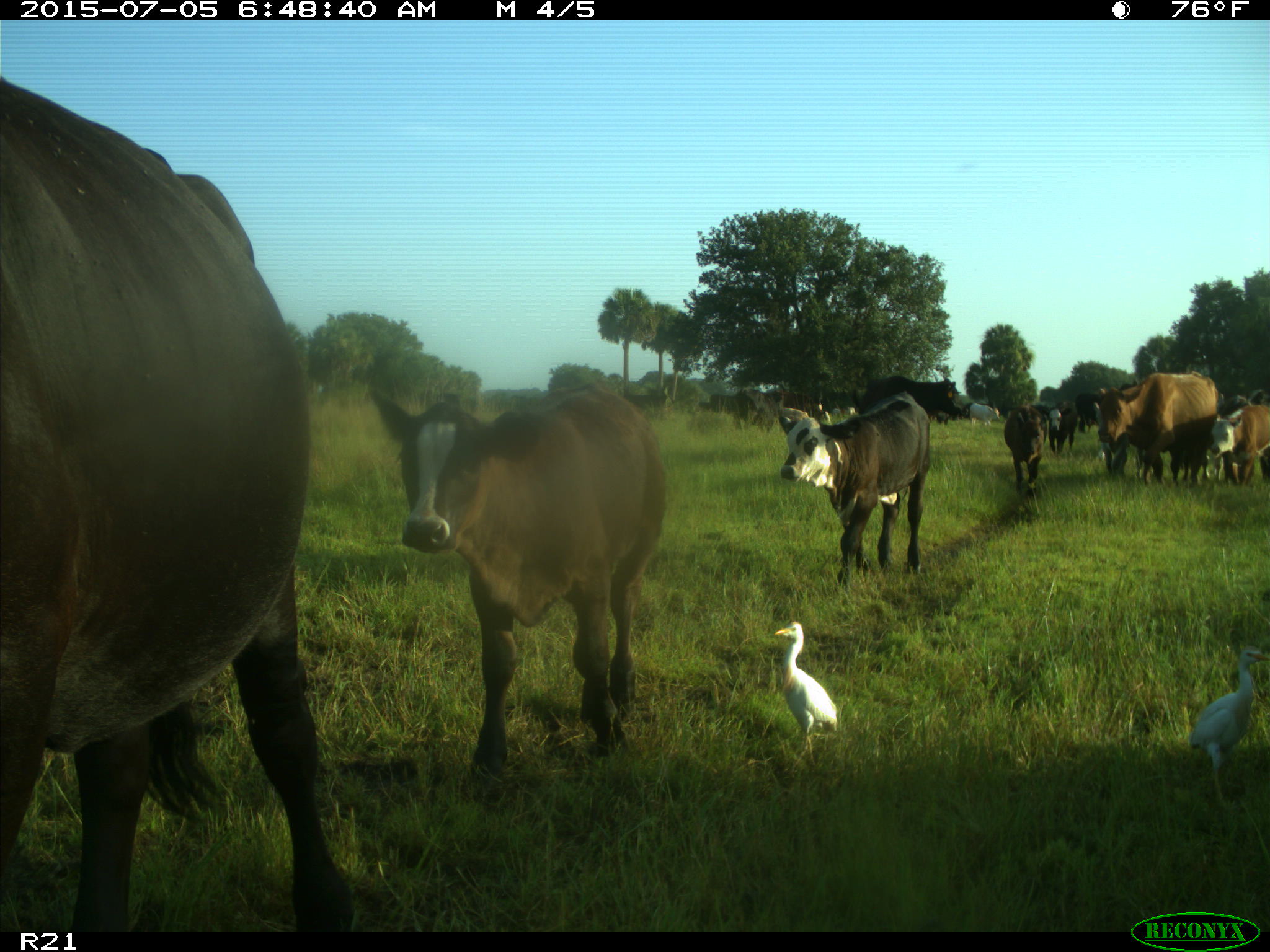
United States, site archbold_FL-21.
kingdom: Animalia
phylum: Chordata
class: Mammalia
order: Artiodactyla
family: Bovidae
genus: Bos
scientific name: Bos taurus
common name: domestic cow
Bos taurus (domestic cow).